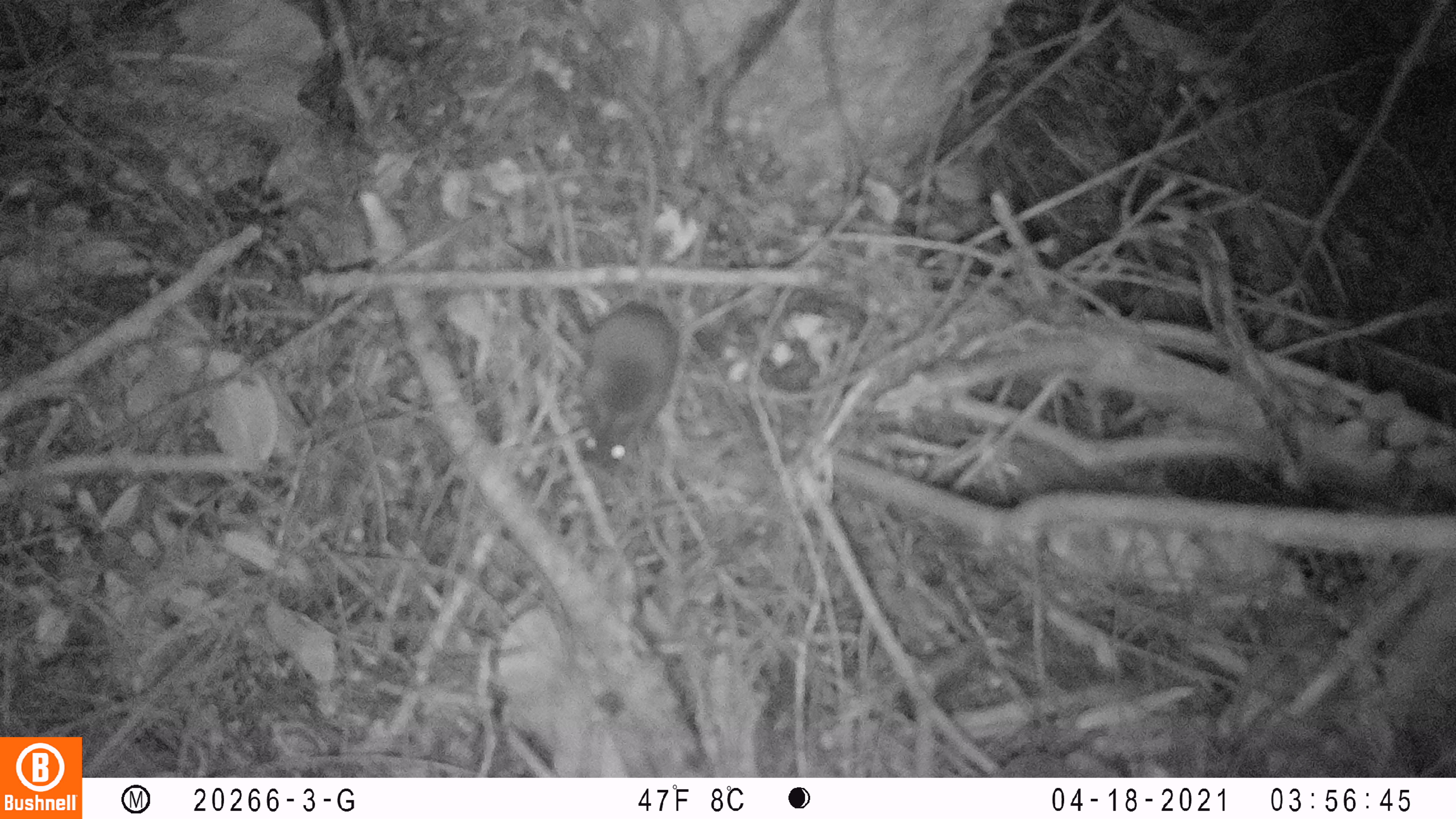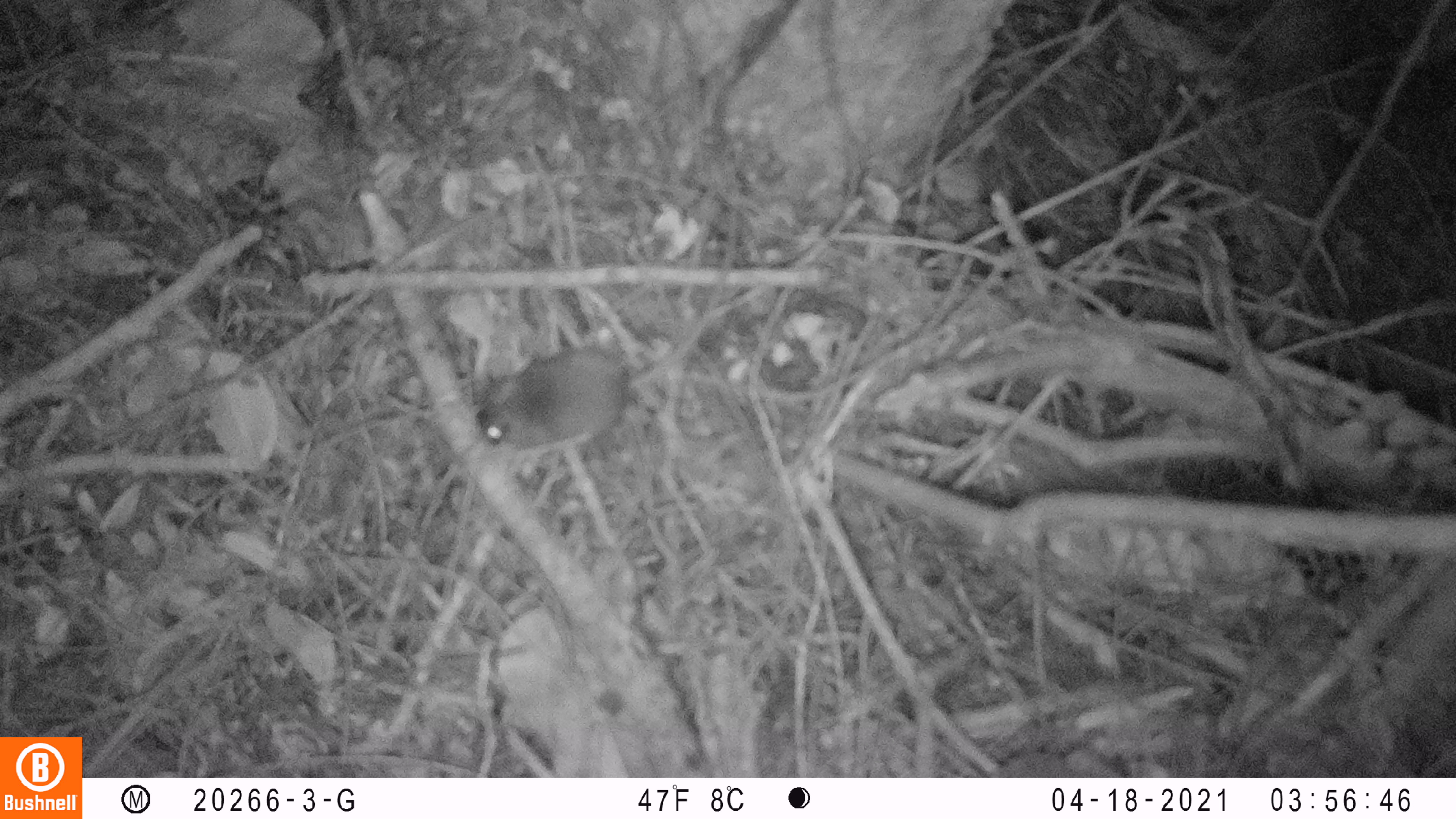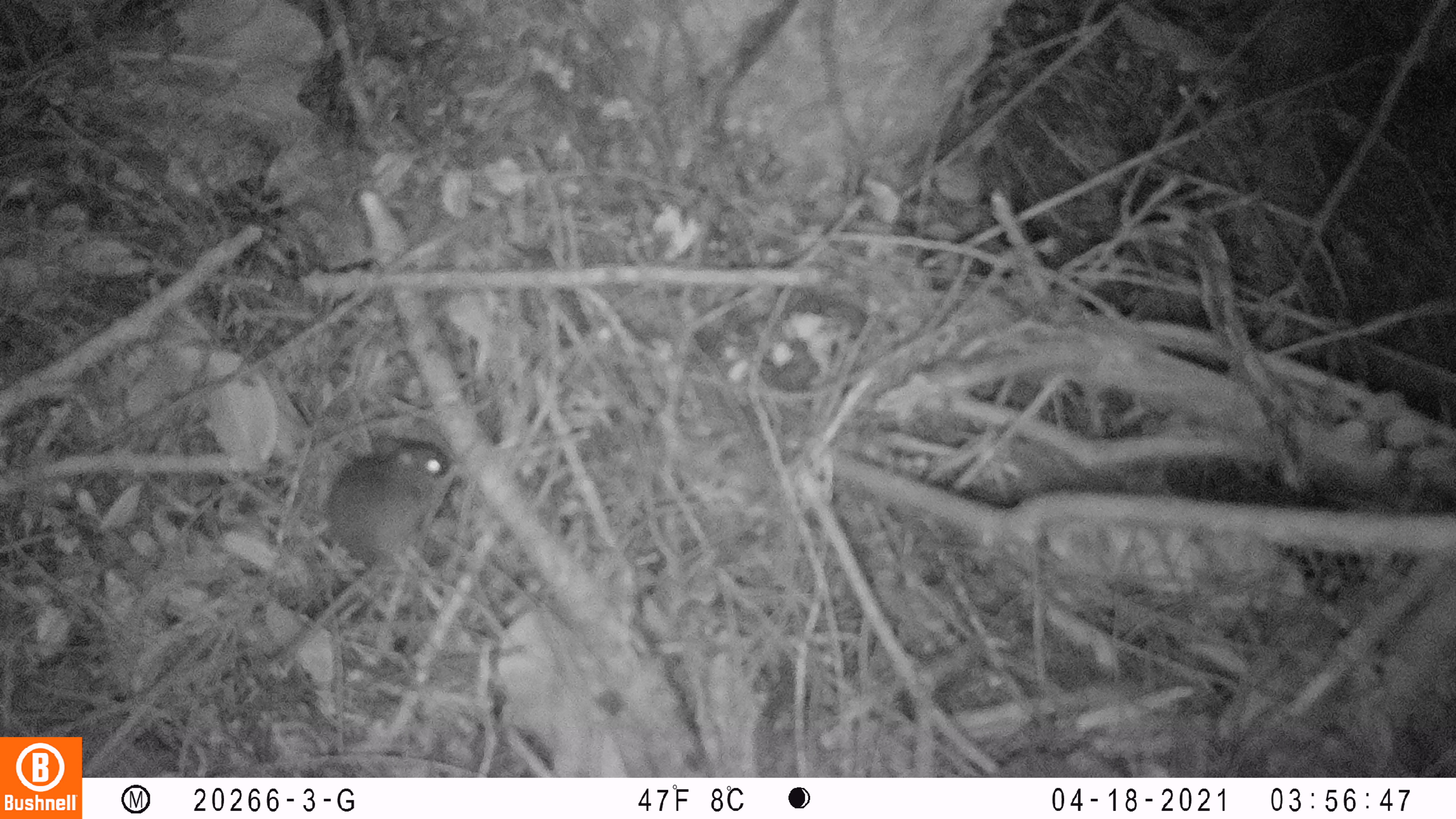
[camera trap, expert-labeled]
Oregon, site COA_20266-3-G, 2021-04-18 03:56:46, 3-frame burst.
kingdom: Animalia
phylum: Chordata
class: Mammalia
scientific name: Mammalia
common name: small mammal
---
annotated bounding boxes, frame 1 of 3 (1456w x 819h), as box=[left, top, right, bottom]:
small mammal: box=[501, 93, 773, 511]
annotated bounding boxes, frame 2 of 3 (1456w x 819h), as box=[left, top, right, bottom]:
small mammal: box=[406, 169, 797, 524]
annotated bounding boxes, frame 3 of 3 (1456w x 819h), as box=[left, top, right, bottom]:
small mammal: box=[243, 400, 515, 653]